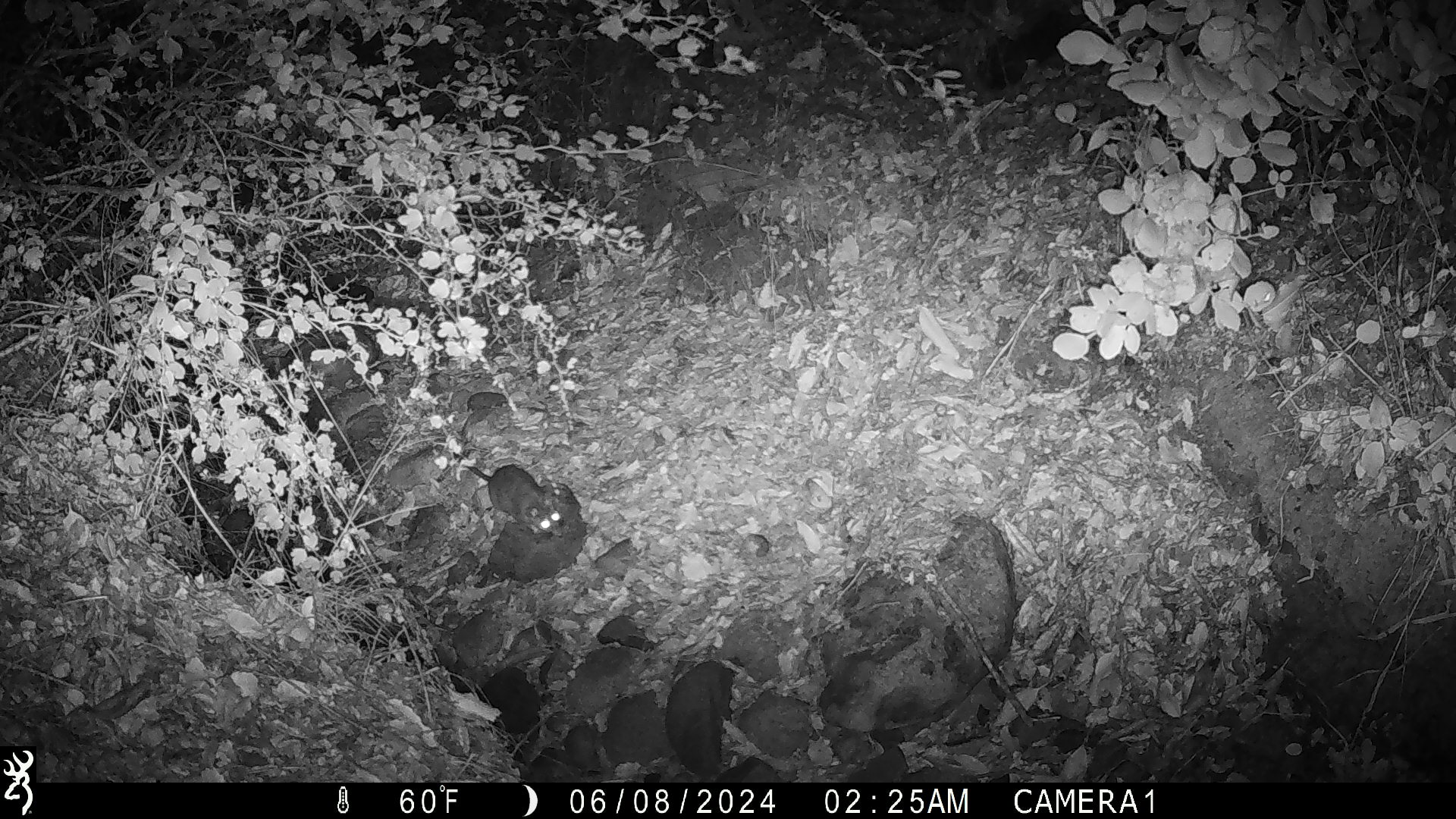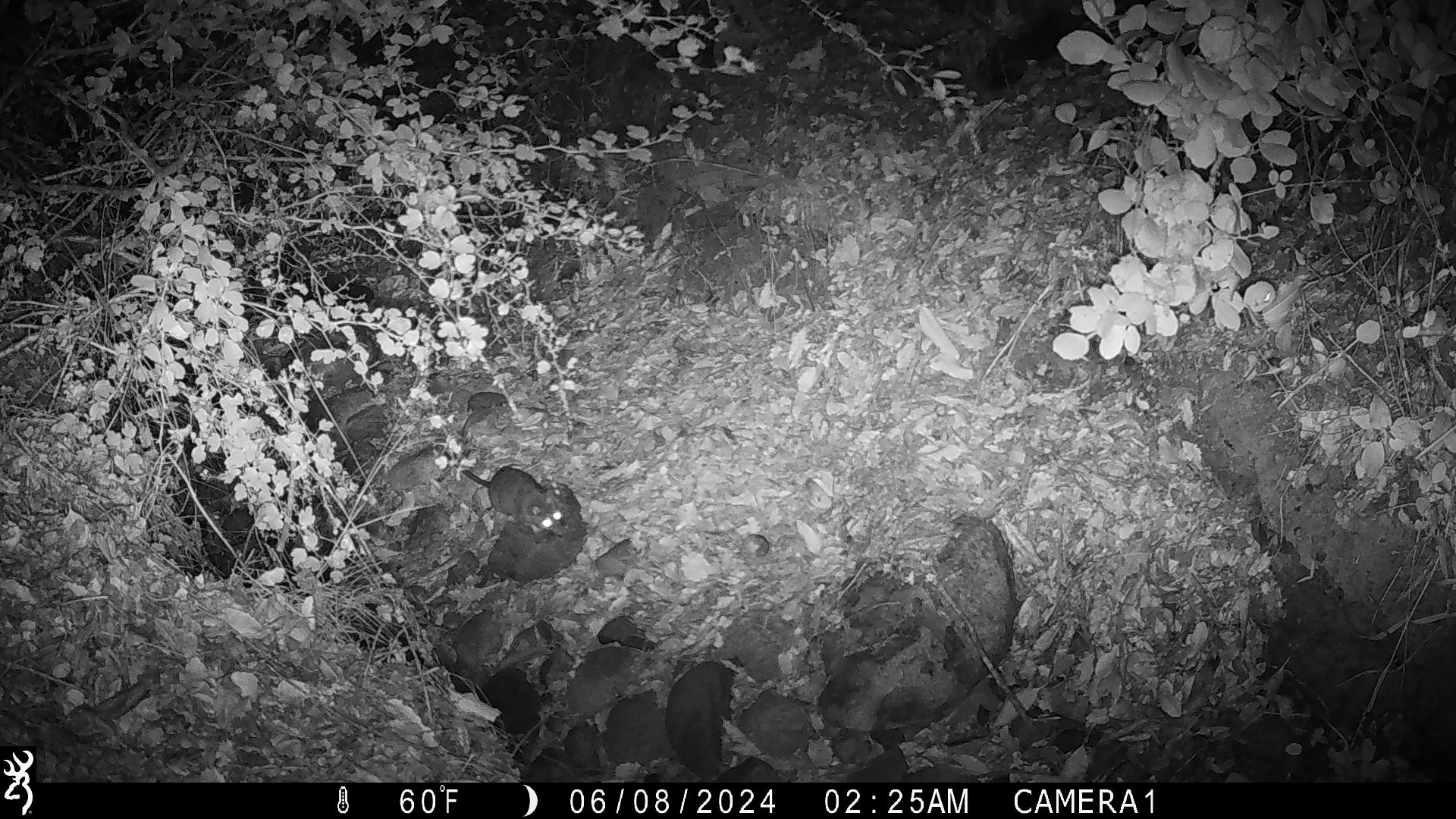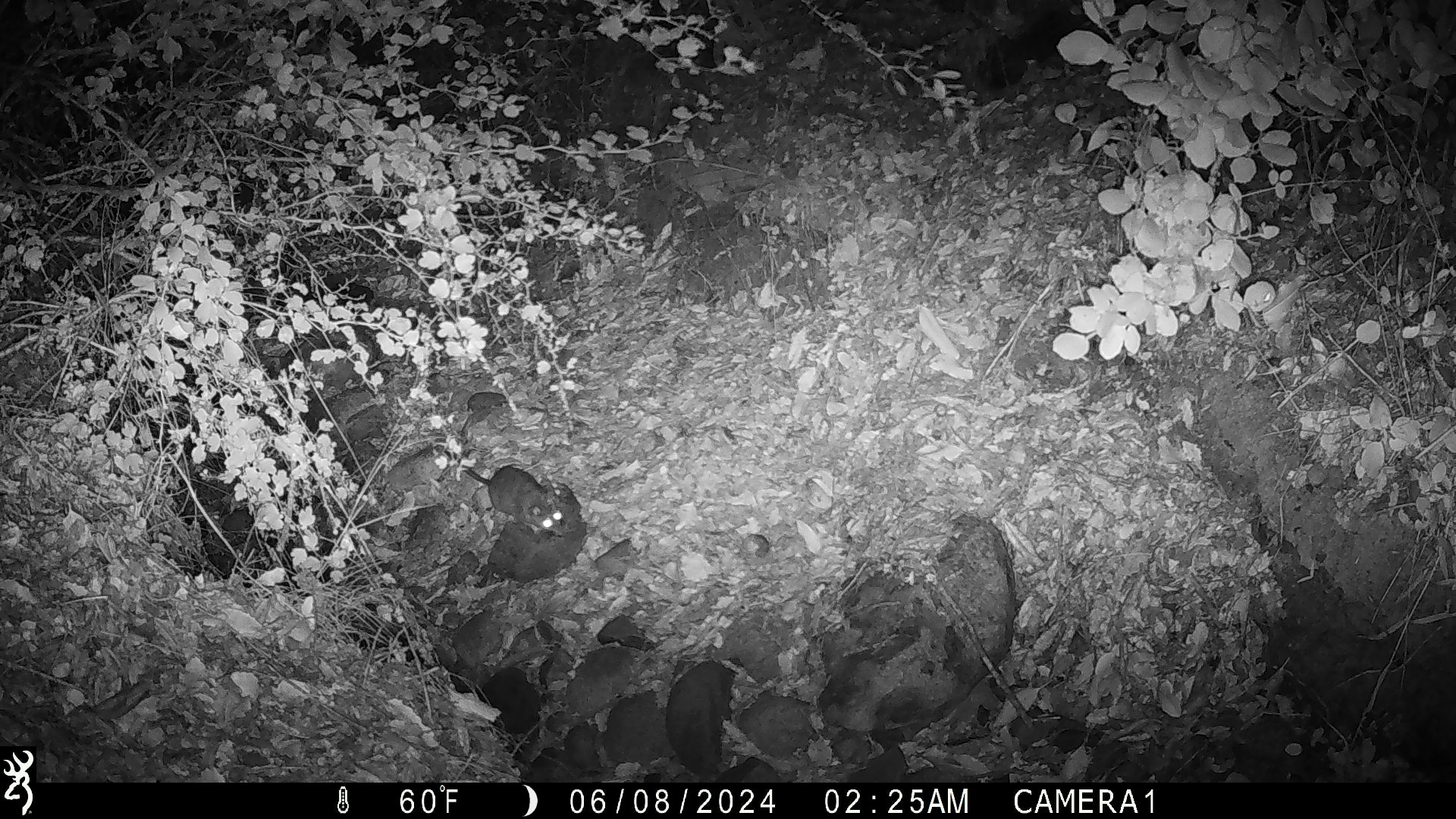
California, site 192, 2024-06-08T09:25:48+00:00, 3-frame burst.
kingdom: Animalia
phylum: Chordata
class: Mammalia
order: Rodentia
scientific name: Rodentia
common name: mouse or rat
Mouse or rat (Rodentia).